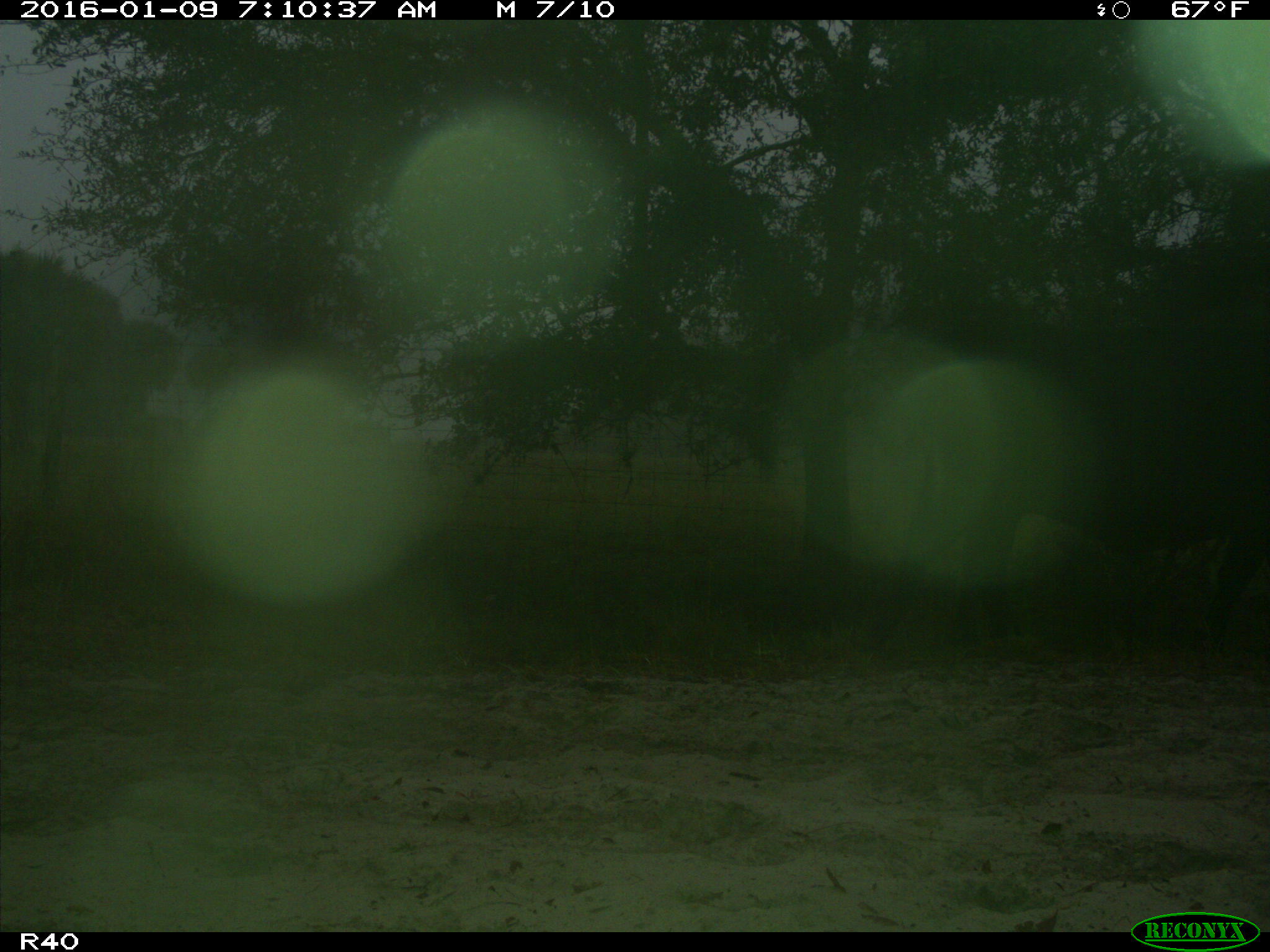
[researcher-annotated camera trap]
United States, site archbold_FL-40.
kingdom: Animalia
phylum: Chordata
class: Mammalia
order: Artiodactyla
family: Bovidae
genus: Bos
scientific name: Bos taurus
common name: domestic cow